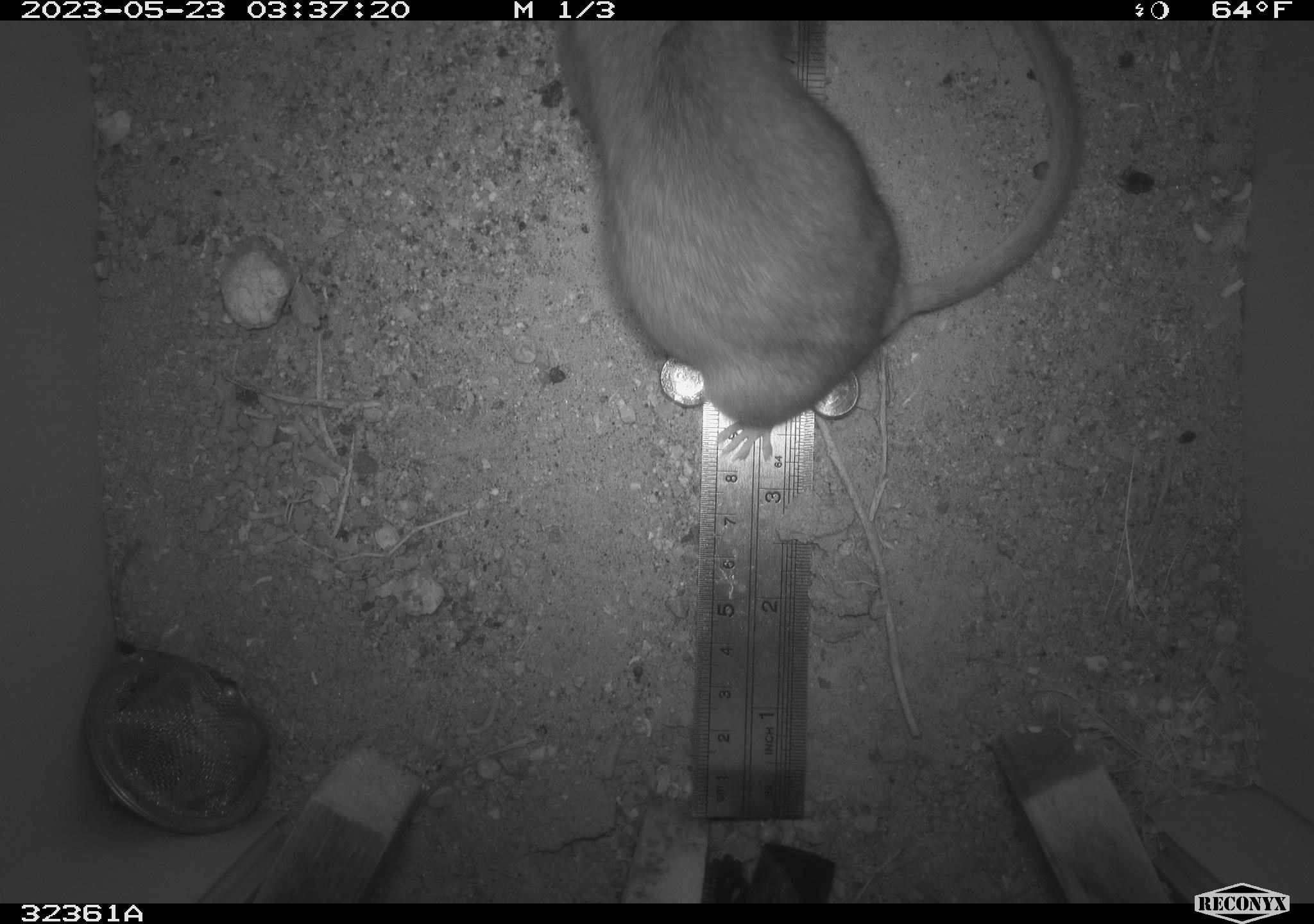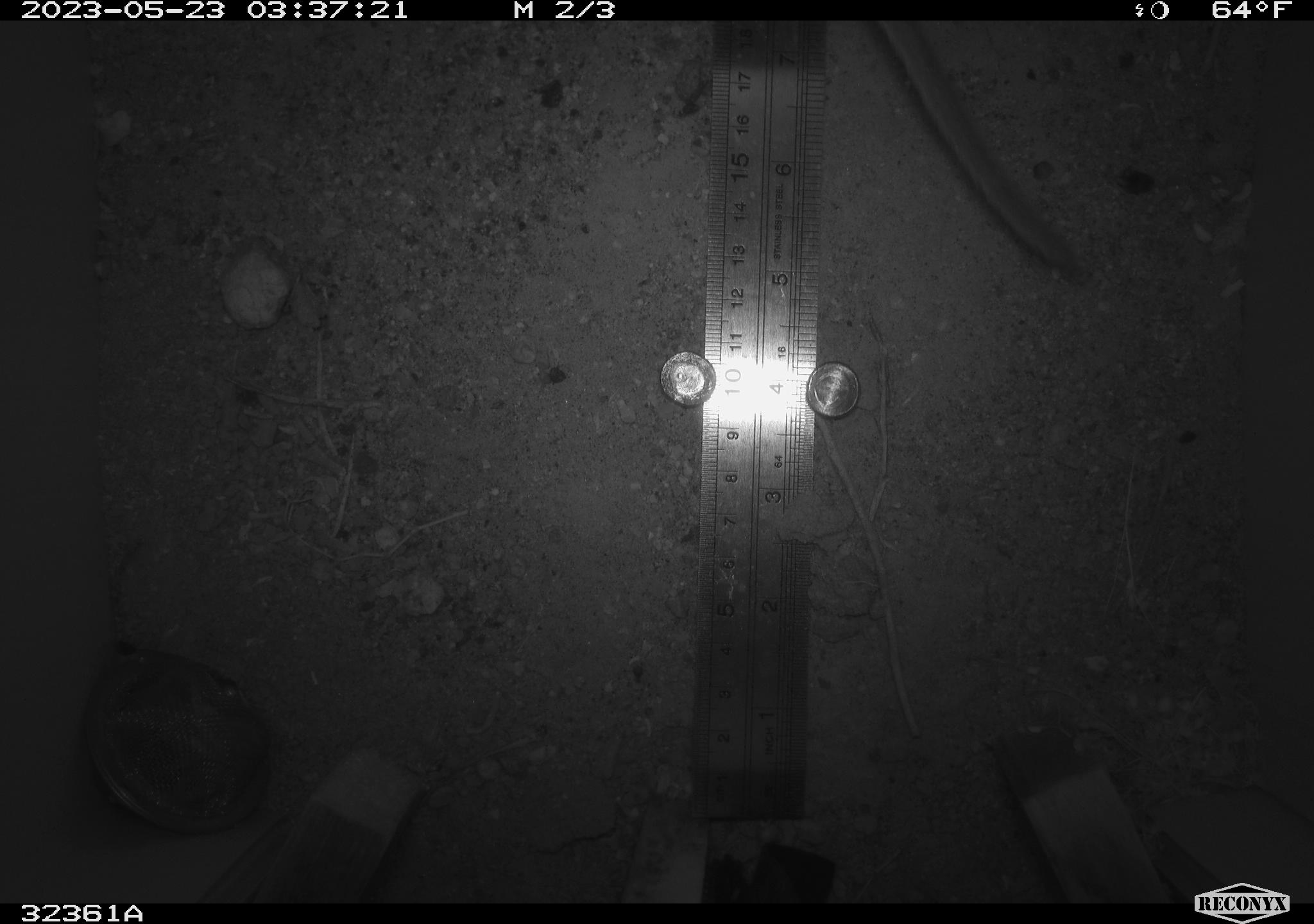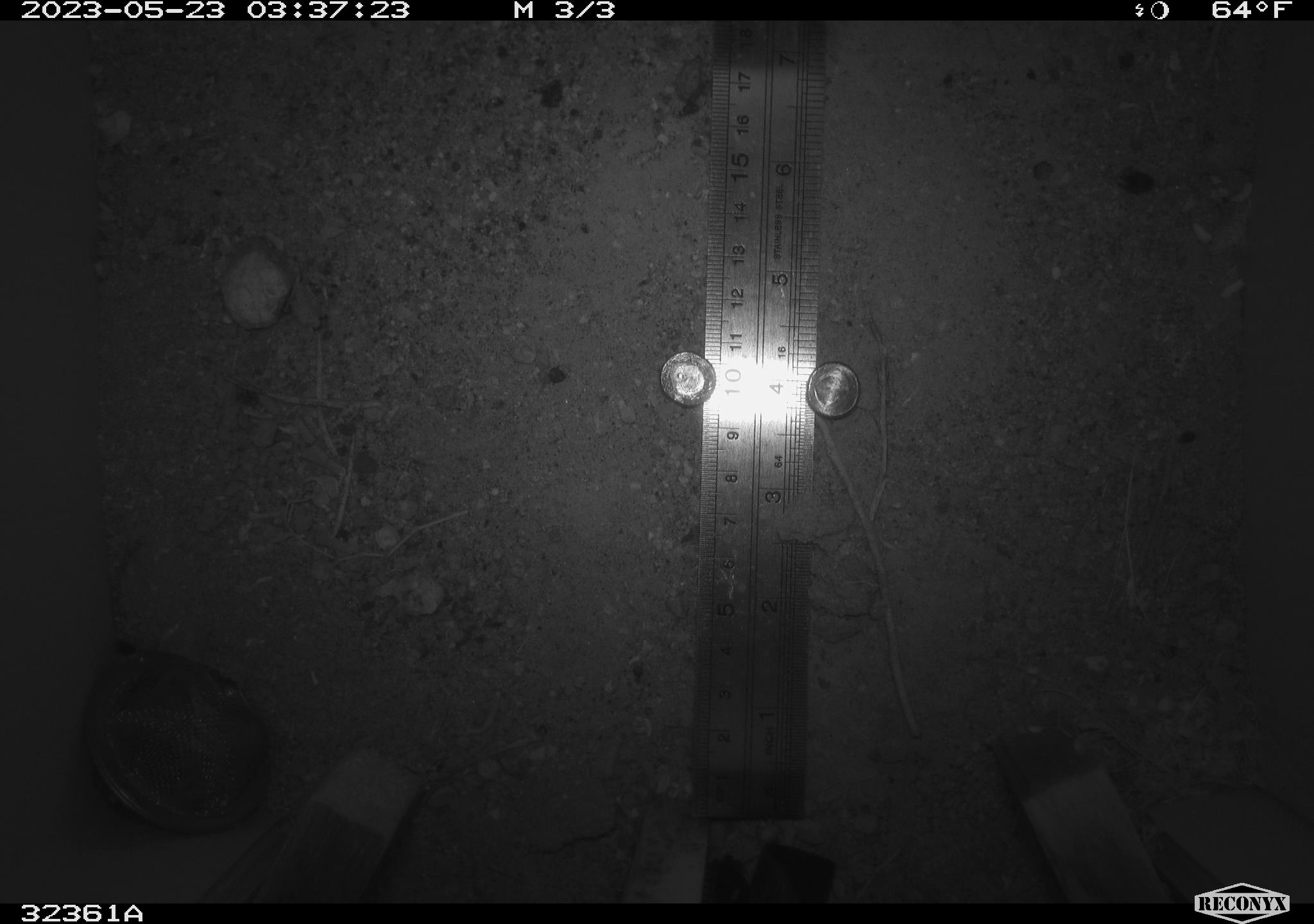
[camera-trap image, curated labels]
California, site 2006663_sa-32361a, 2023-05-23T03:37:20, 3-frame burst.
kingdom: Animalia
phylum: Chordata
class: Mammalia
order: Rodentia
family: Cricetidae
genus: Neotoma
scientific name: Neotoma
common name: pack rat or woodrat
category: neotoma species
Neotoma species (pack rat or woodrat) (Neotoma).